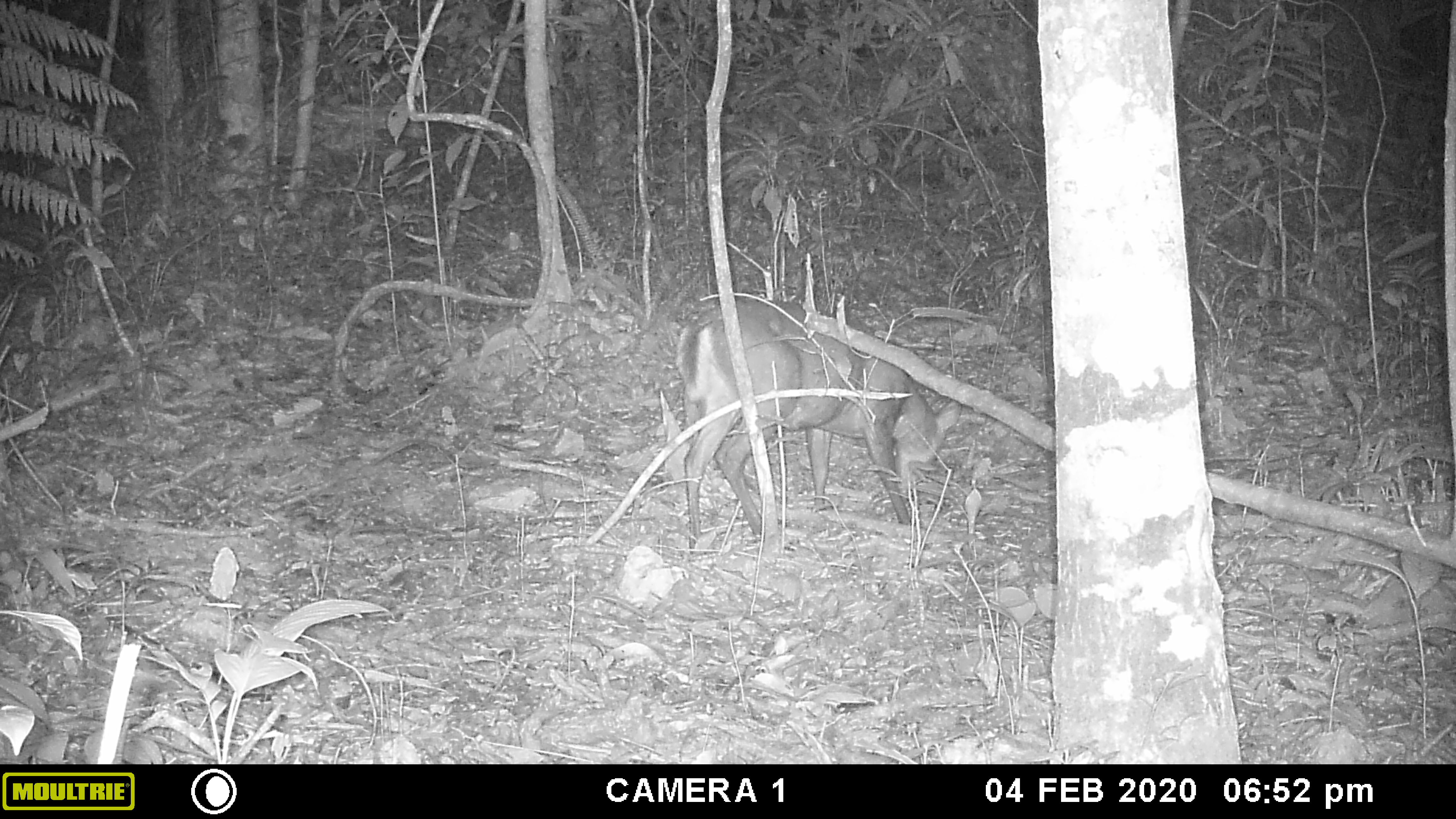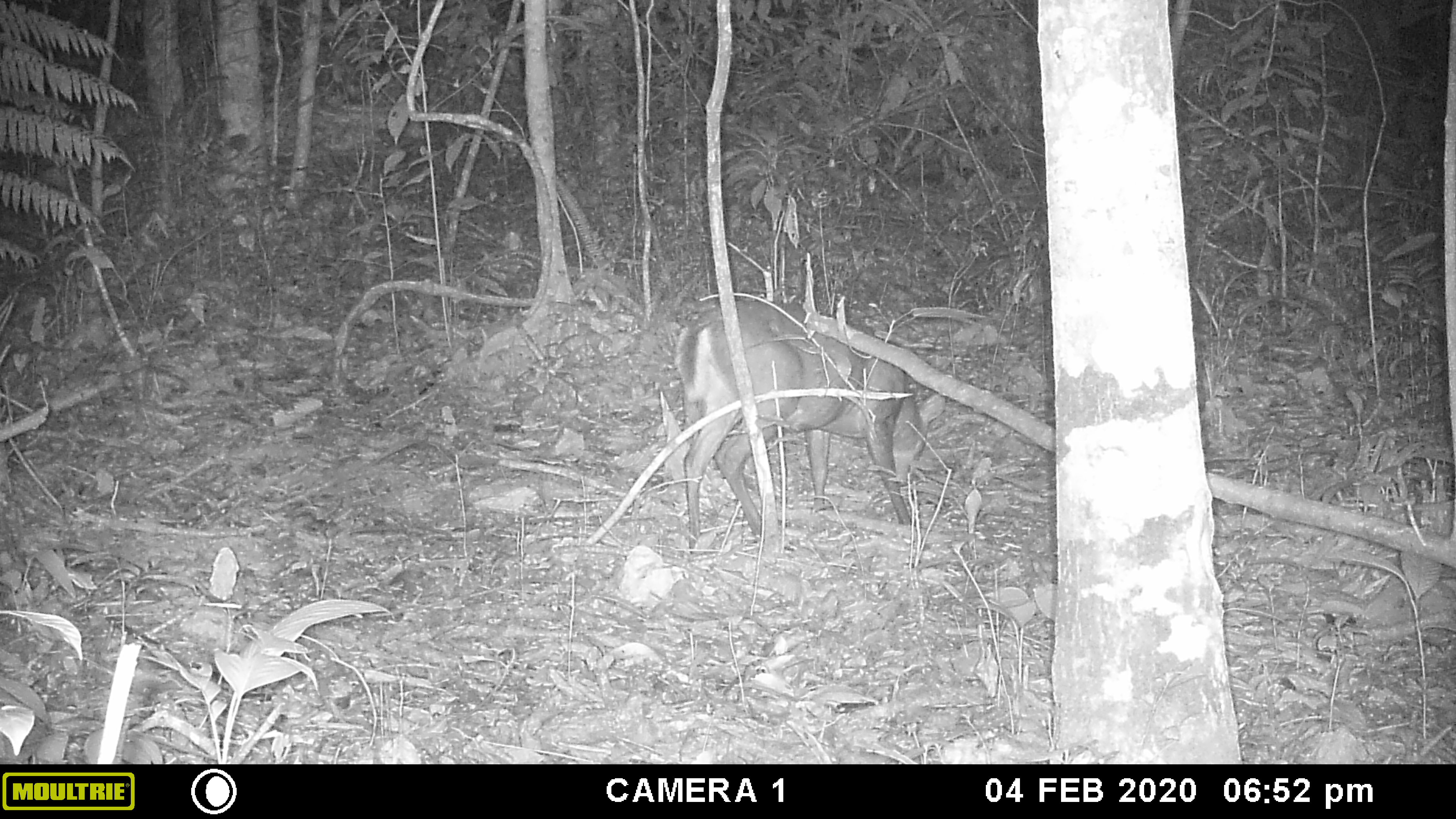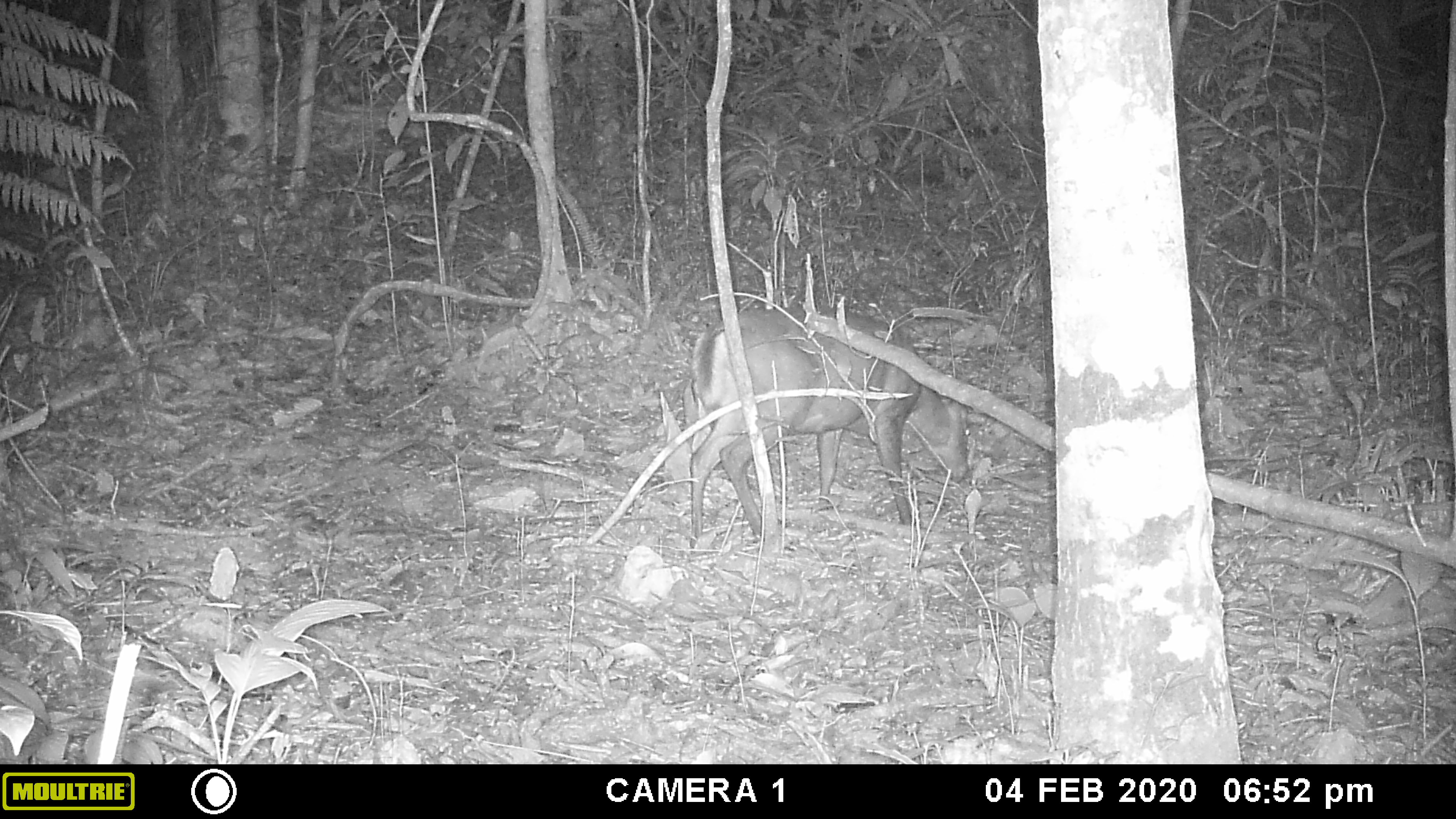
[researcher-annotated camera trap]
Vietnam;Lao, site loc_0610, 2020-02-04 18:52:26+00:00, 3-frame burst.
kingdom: Animalia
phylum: Chordata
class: Mammalia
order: Artiodactyla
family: Cervidae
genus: Muntiacus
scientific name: Muntiacus rooseveltorum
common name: roosevelt's muntjac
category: roosevelts muntjac group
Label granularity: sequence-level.